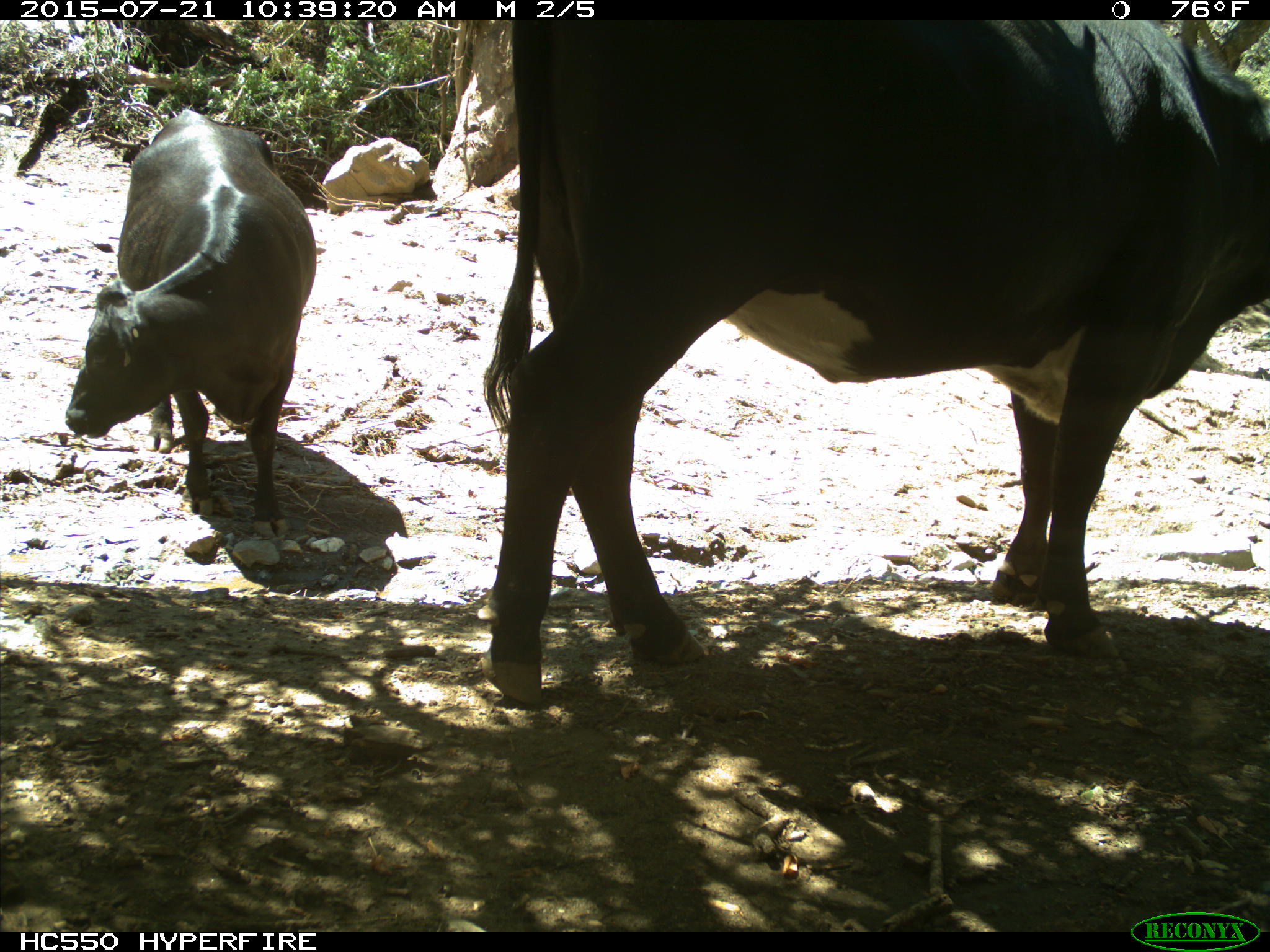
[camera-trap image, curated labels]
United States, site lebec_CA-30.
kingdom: Animalia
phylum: Chordata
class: Mammalia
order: Artiodactyla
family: Bovidae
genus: Bos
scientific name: Bos taurus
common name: domestic cow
Bos taurus (domestic cow).